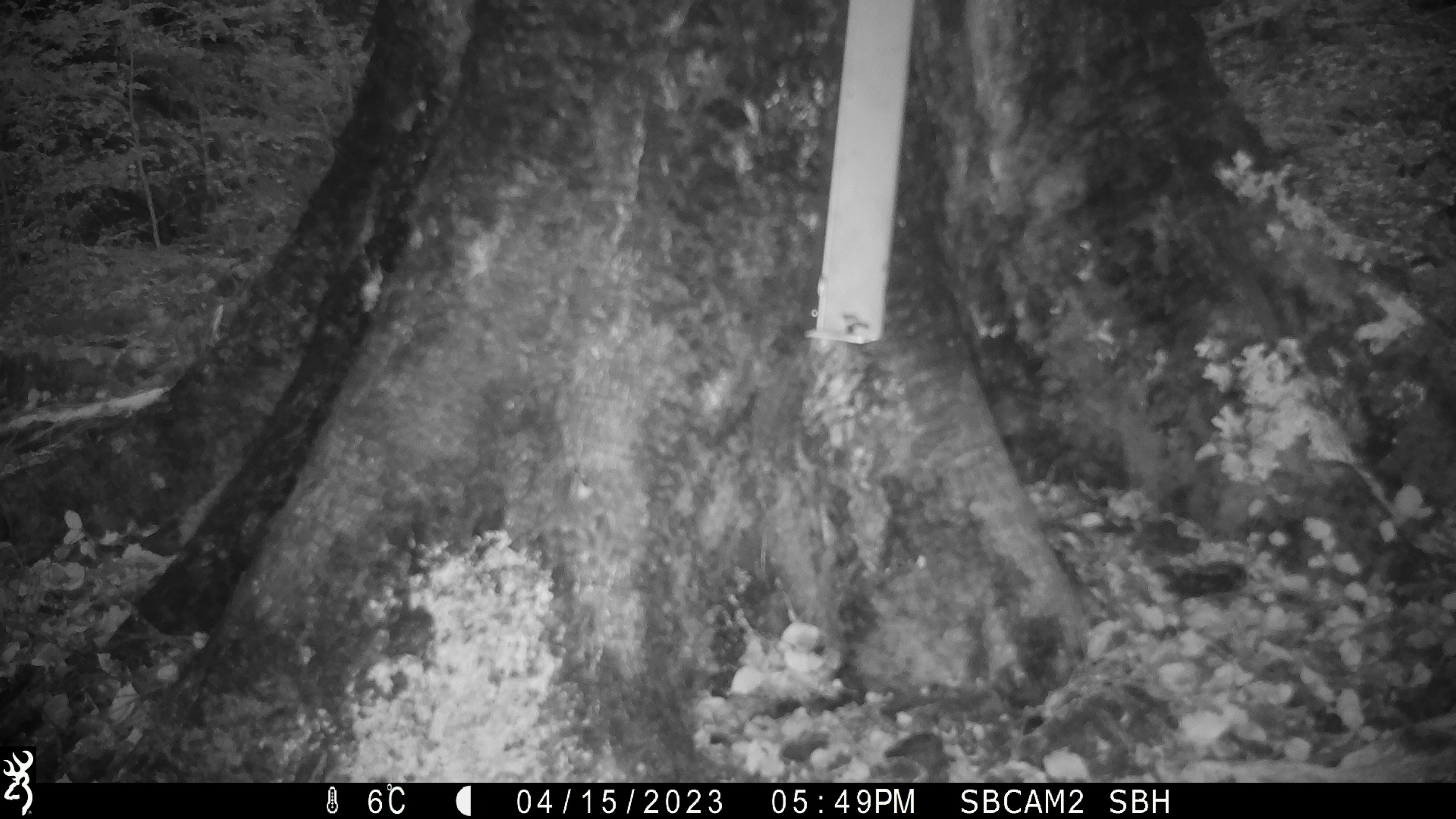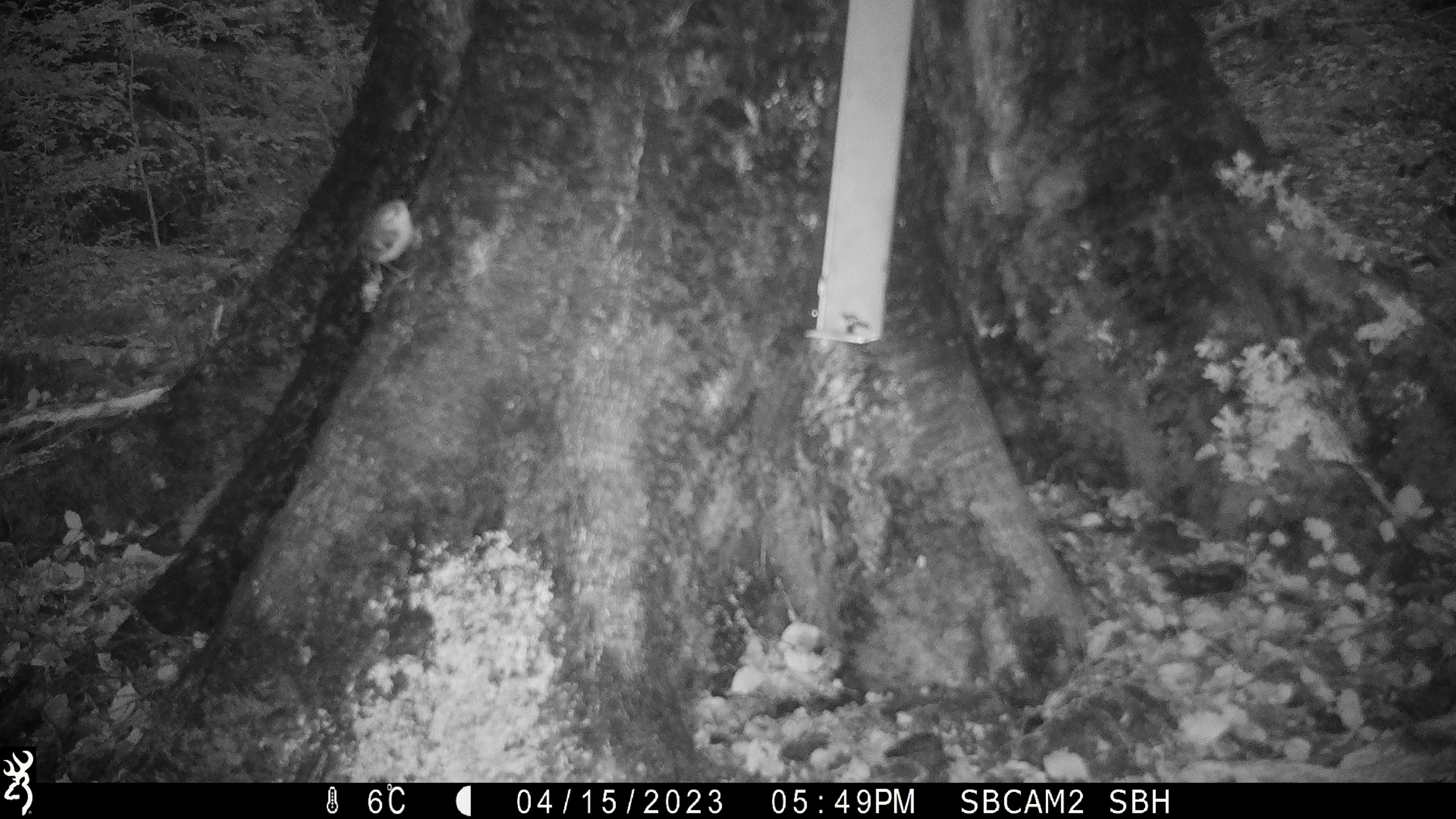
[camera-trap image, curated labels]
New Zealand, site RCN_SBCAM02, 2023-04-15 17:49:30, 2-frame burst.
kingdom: Animalia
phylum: Chordata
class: Aves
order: Passeriformes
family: Acanthisittidae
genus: Acanthisitta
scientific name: Acanthisitta chloris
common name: rifleman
Rifleman (Acanthisitta chloris).